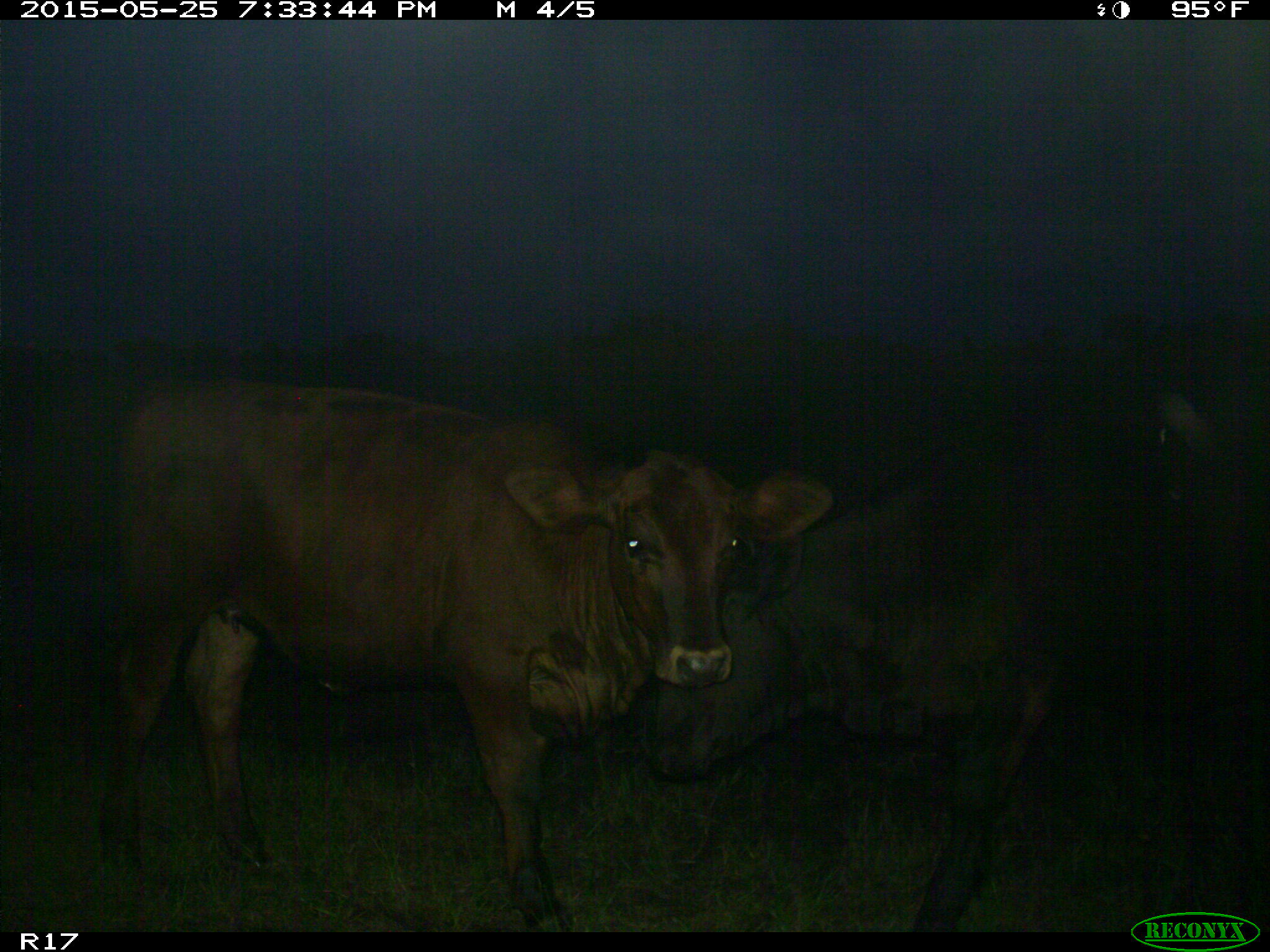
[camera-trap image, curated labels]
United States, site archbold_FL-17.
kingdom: Animalia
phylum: Chordata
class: Mammalia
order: Artiodactyla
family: Bovidae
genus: Bos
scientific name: Bos taurus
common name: domestic cow